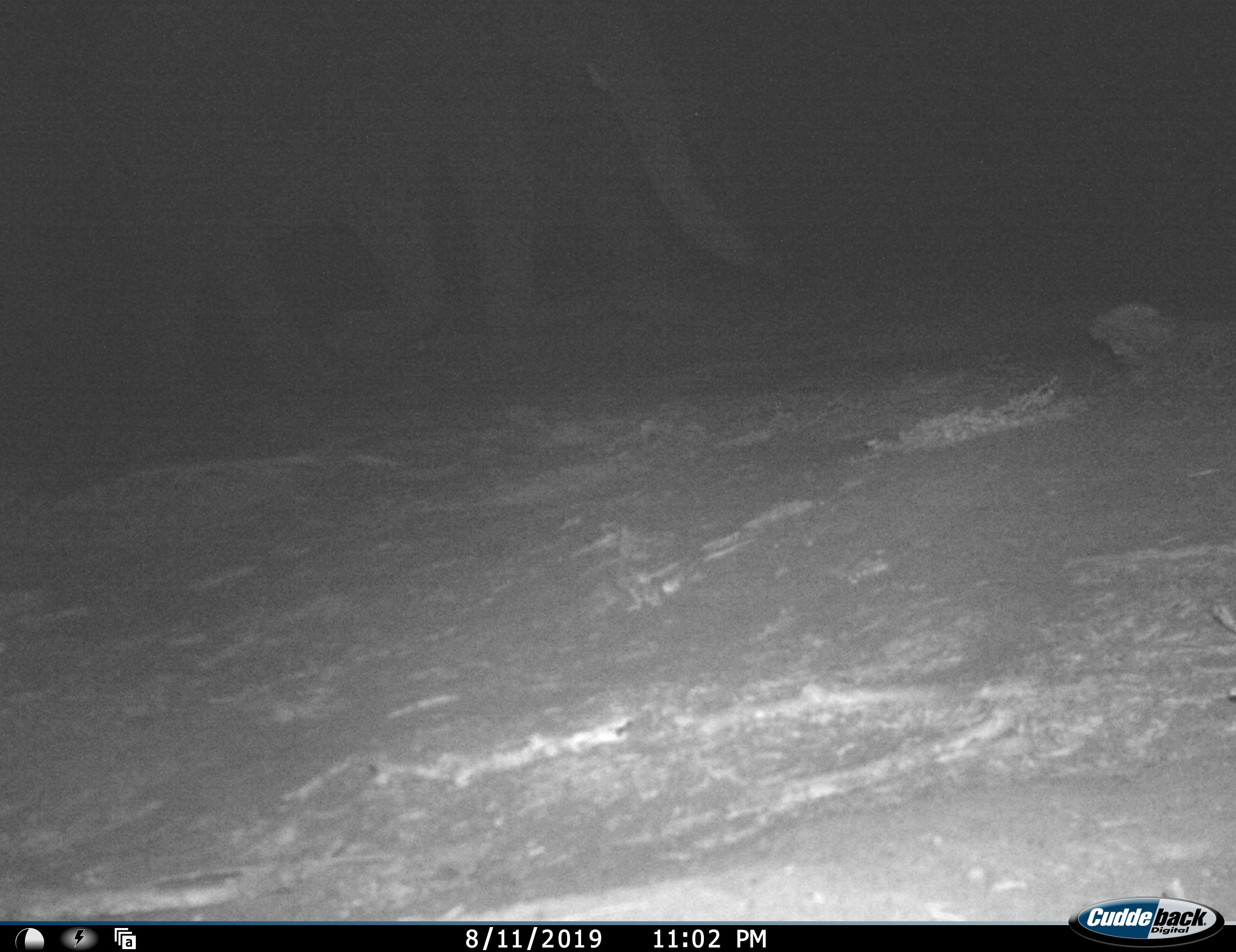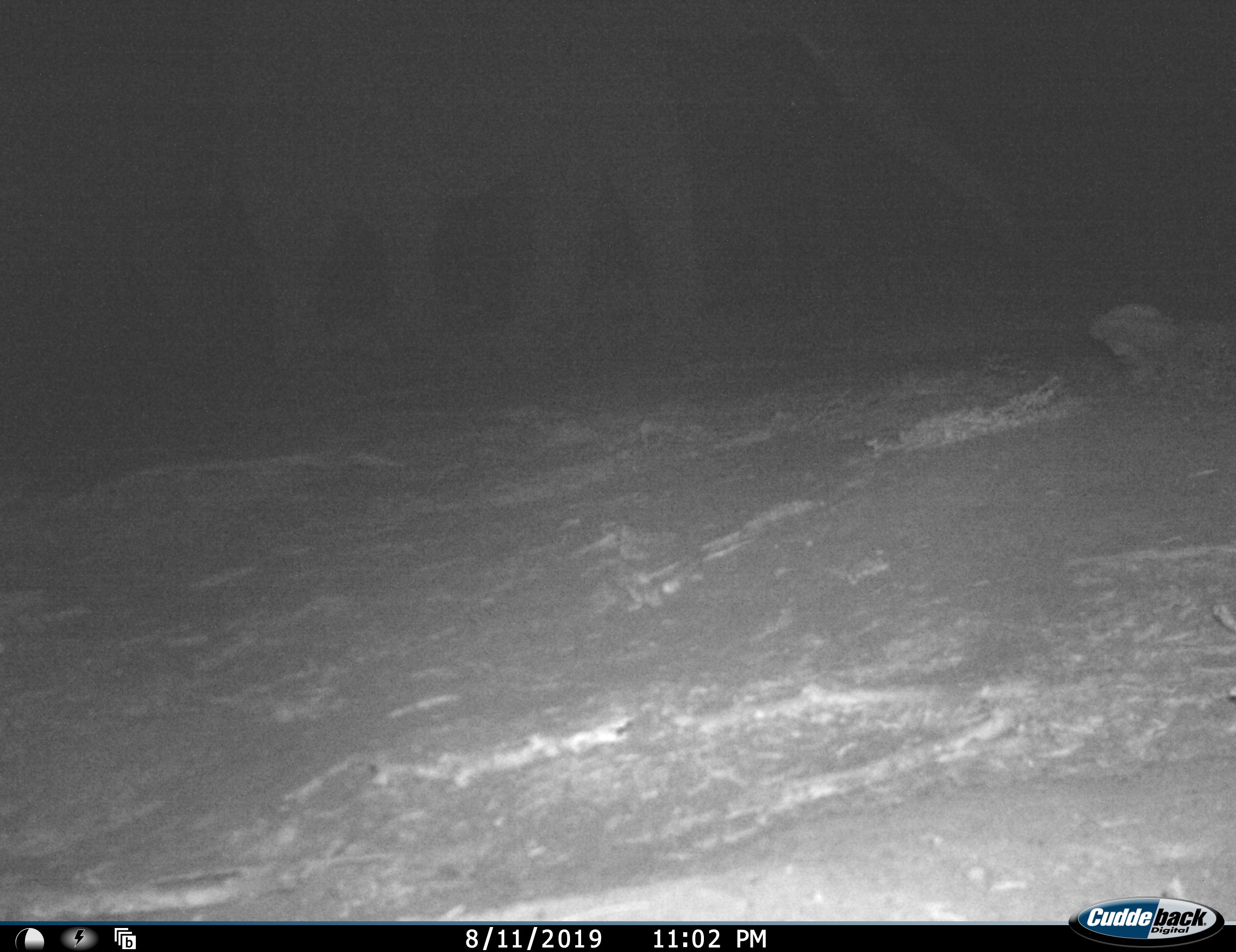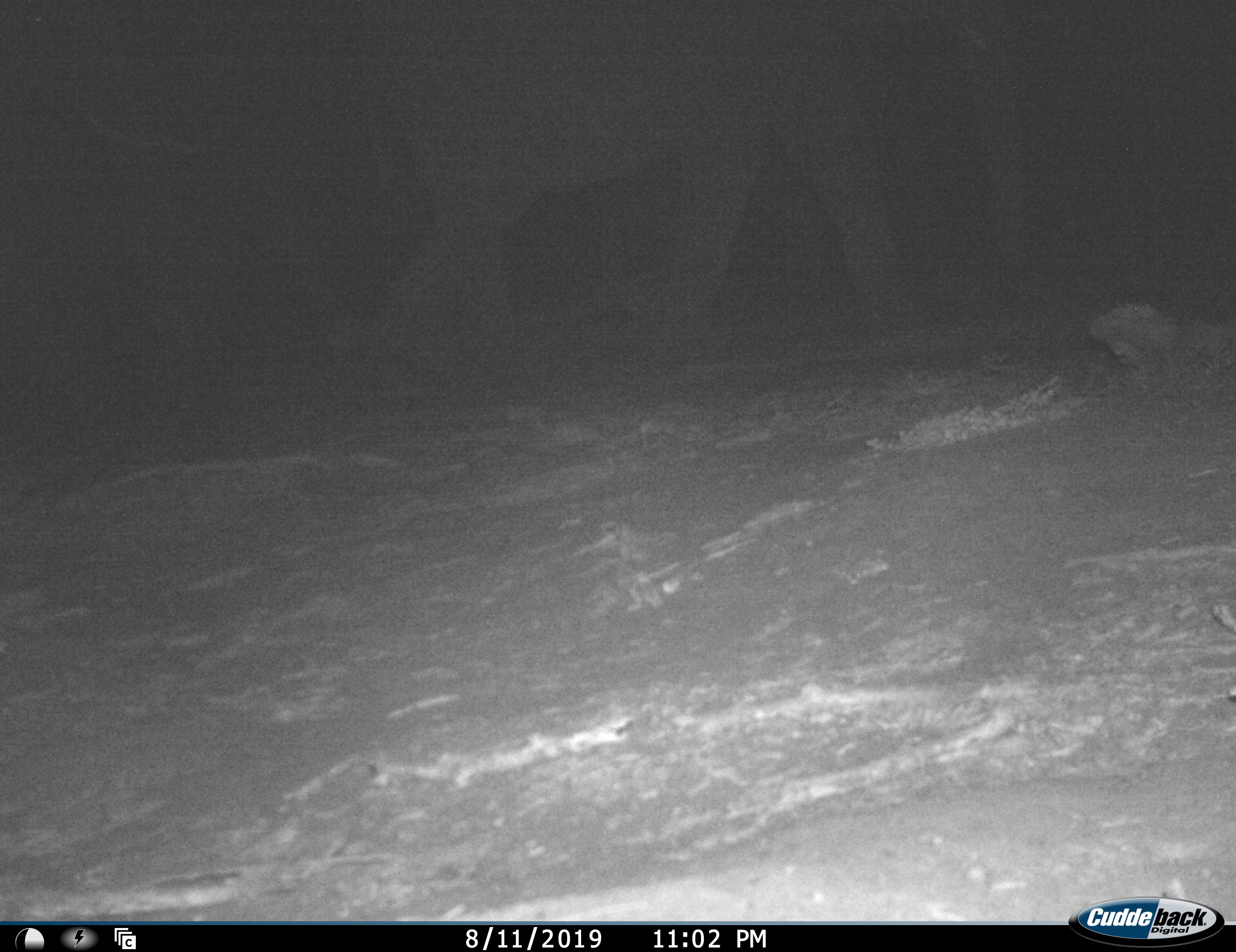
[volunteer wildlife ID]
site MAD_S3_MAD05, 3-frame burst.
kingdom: Animalia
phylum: Chordata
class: Mammalia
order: Proboscidea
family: Elephantidae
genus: Loxodonta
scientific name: Loxodonta africana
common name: african bush elephant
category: elephant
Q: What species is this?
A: Elephant (african bush elephant) (Loxodonta africana).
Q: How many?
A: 1.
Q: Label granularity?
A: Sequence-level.